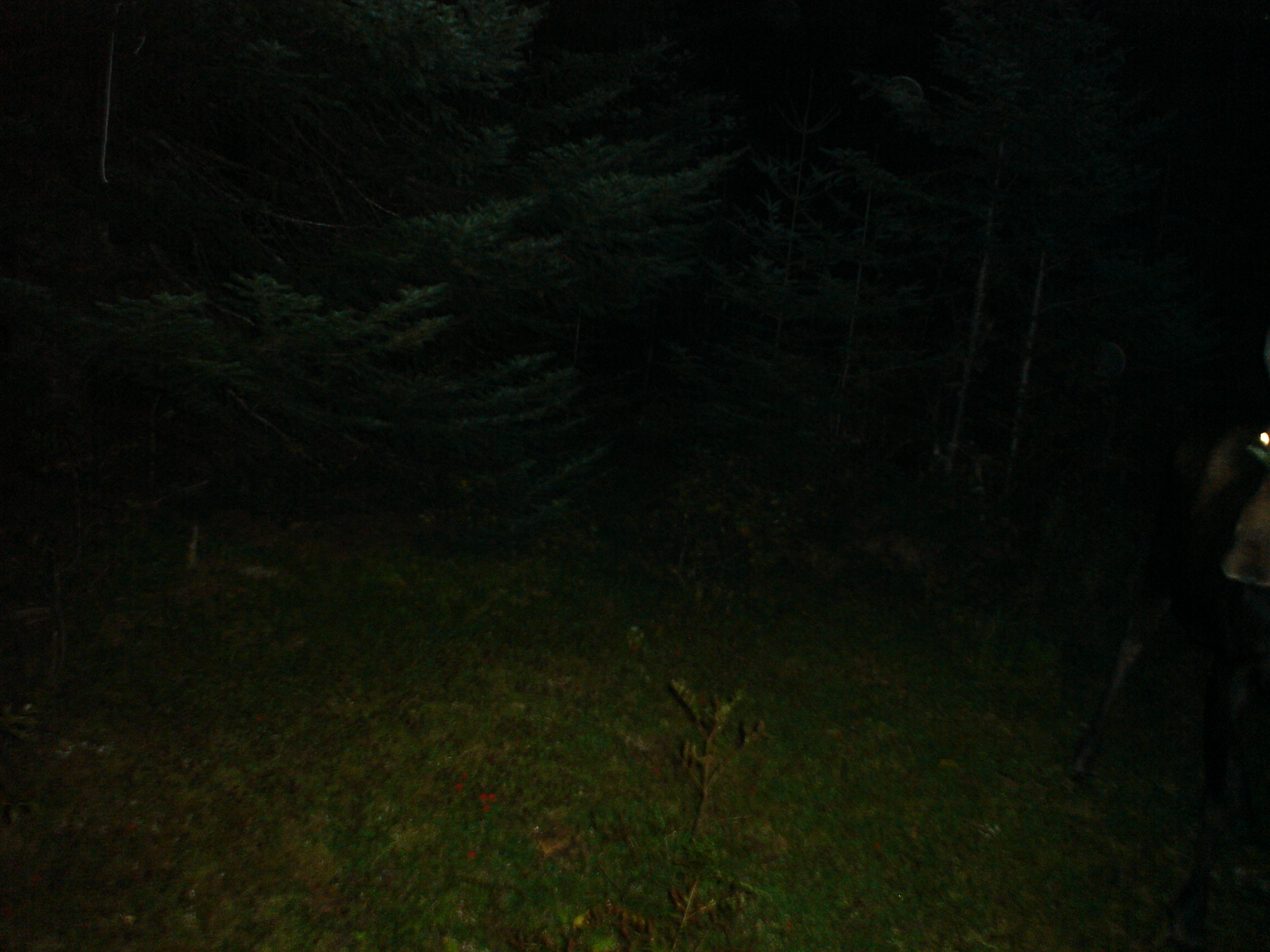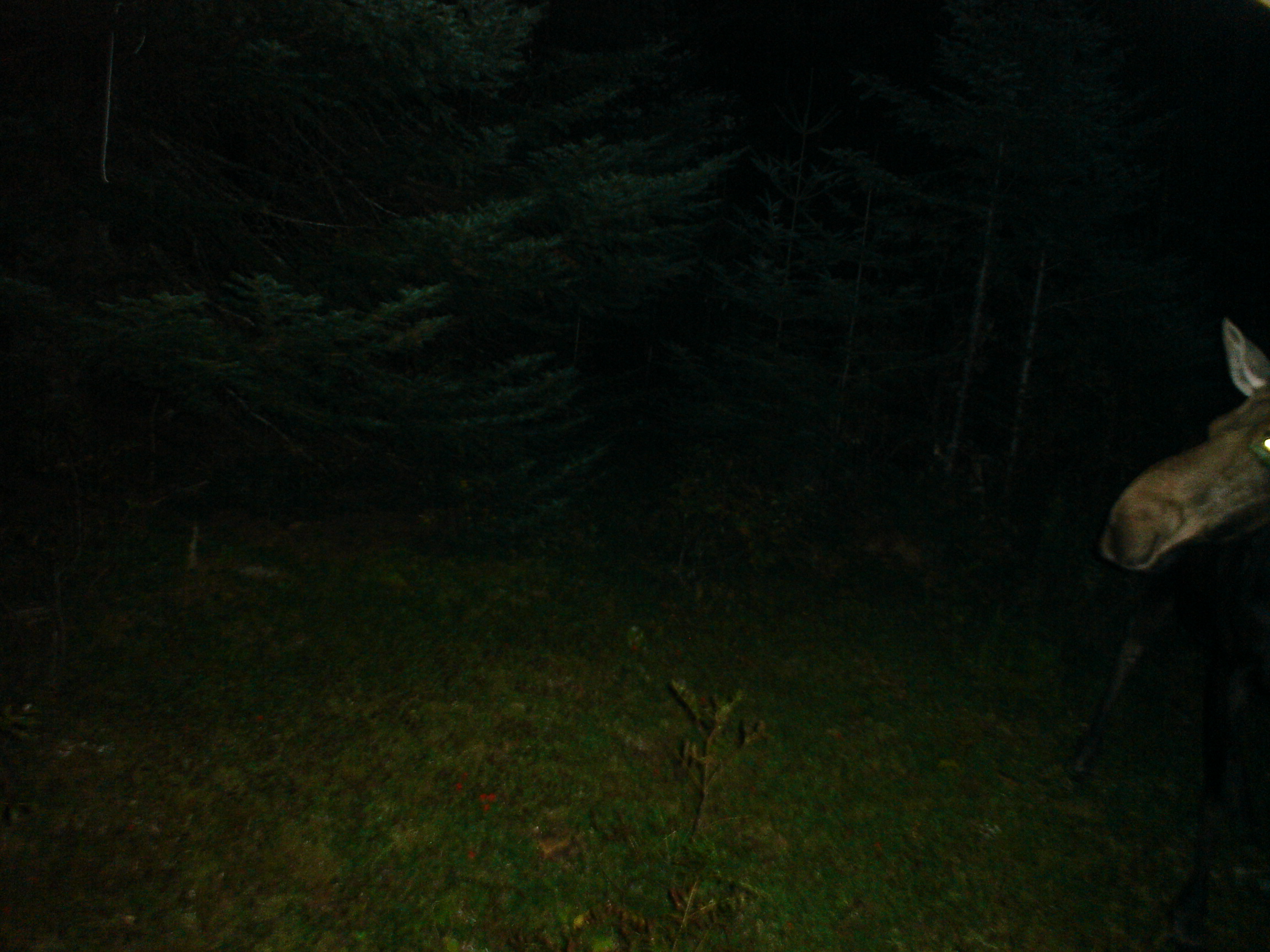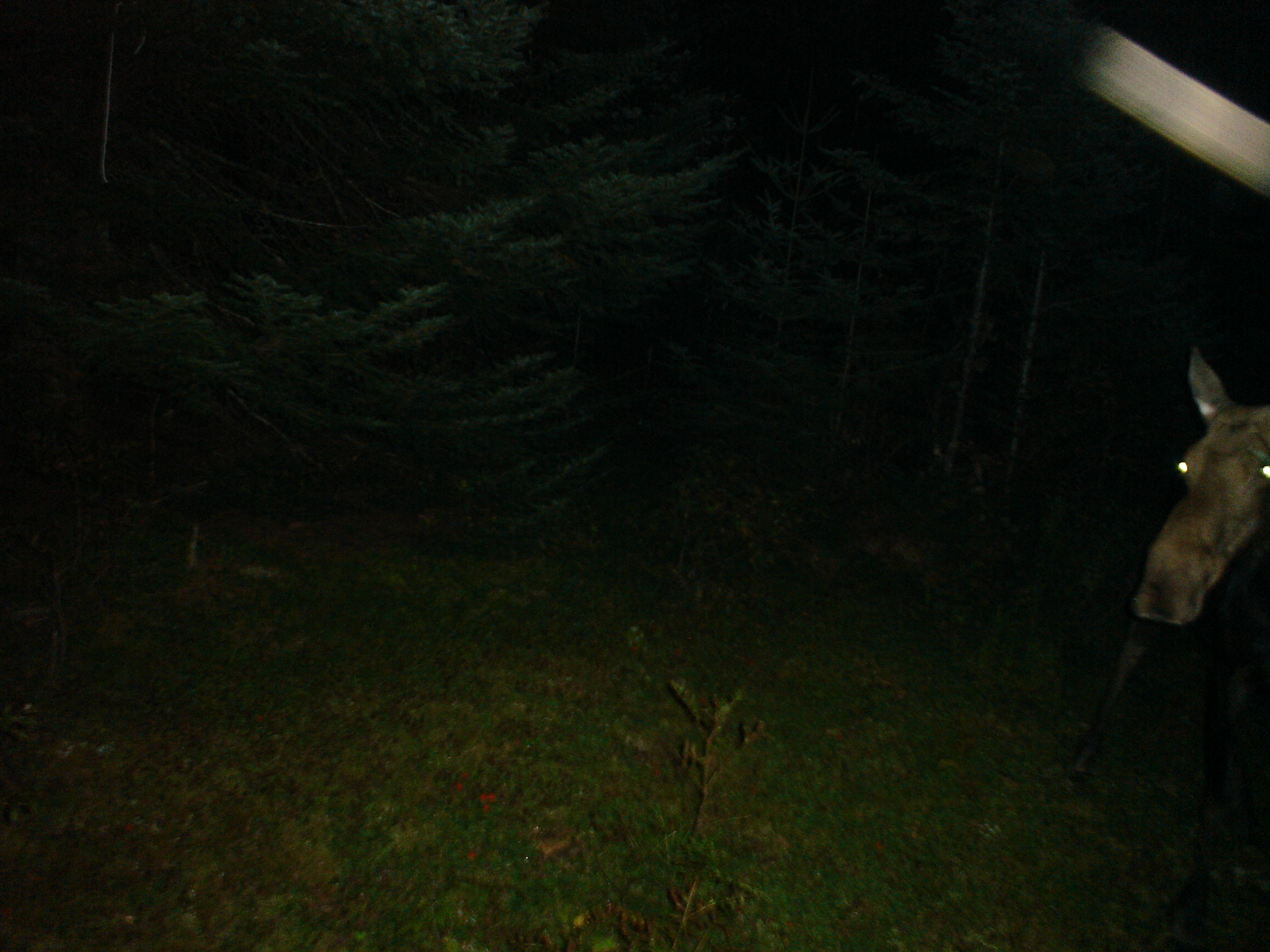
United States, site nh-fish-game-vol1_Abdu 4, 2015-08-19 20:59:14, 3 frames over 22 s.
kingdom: Animalia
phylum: Chordata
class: Mammalia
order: Artiodactyla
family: Cervidae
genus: Alces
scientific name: Alces alces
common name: moose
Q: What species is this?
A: Moose (Alces alces).